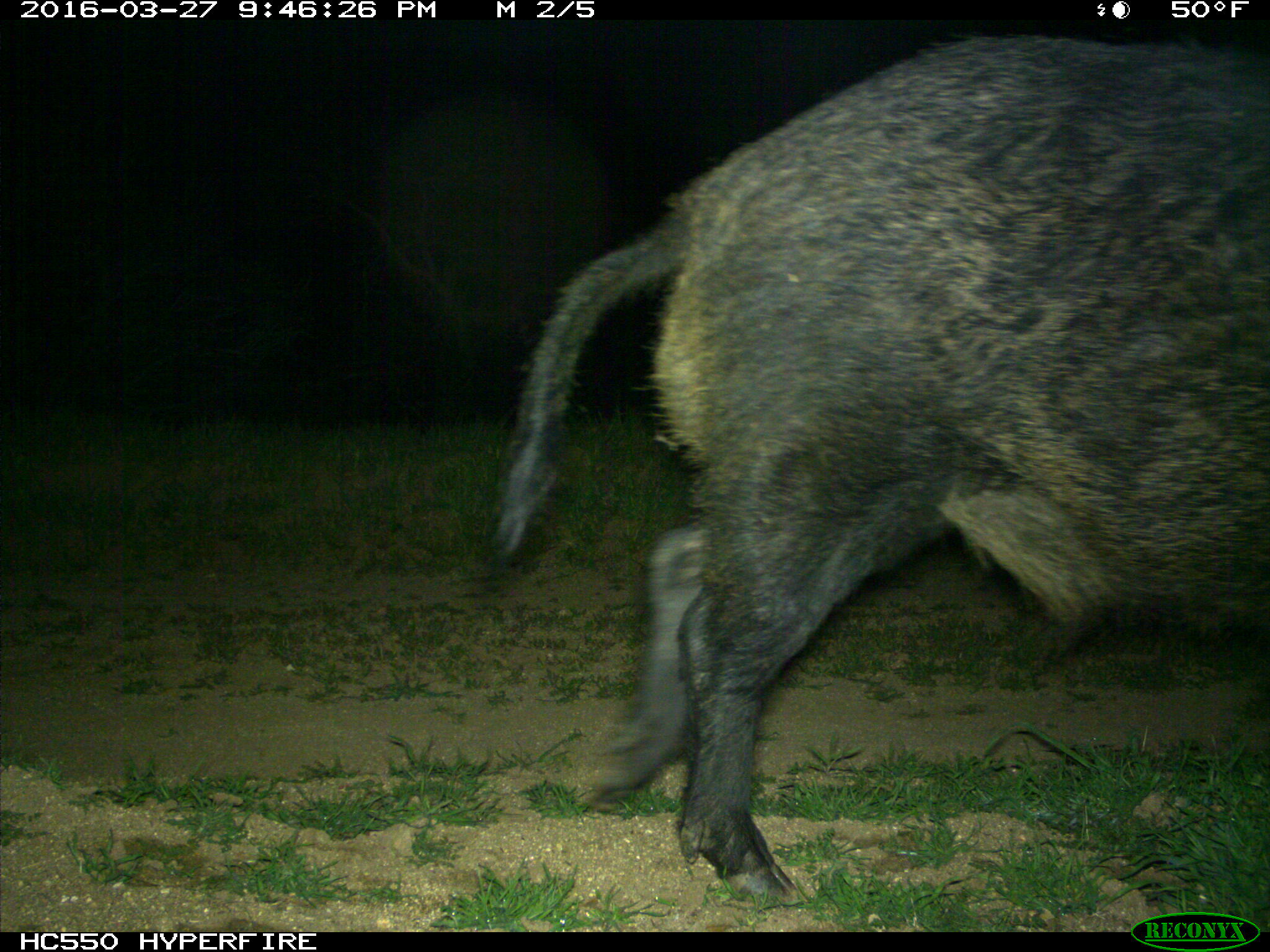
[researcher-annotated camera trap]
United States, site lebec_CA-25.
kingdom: Animalia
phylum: Chordata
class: Mammalia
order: Artiodactyla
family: Suidae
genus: Sus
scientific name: Sus scrofa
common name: wild boar